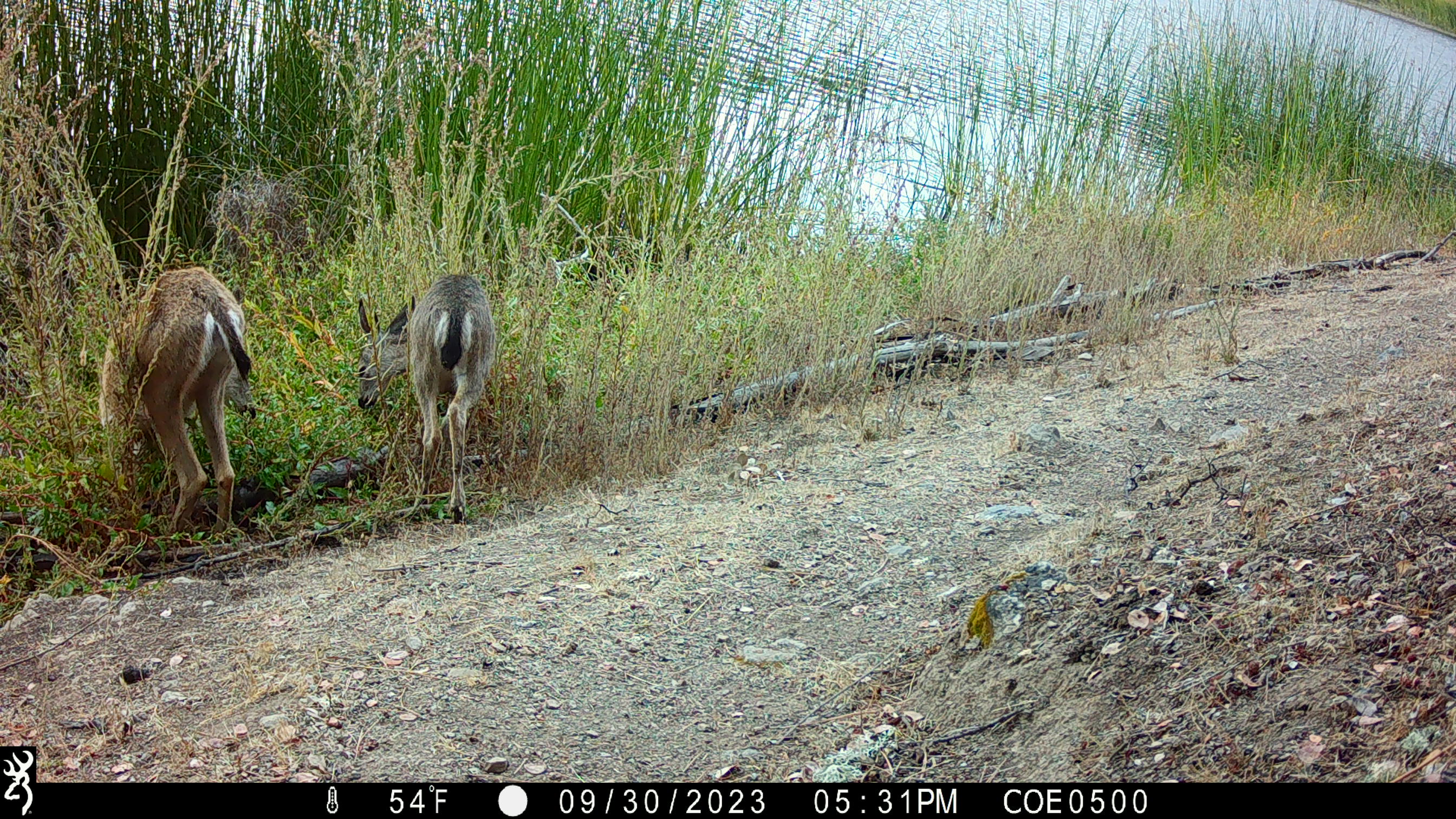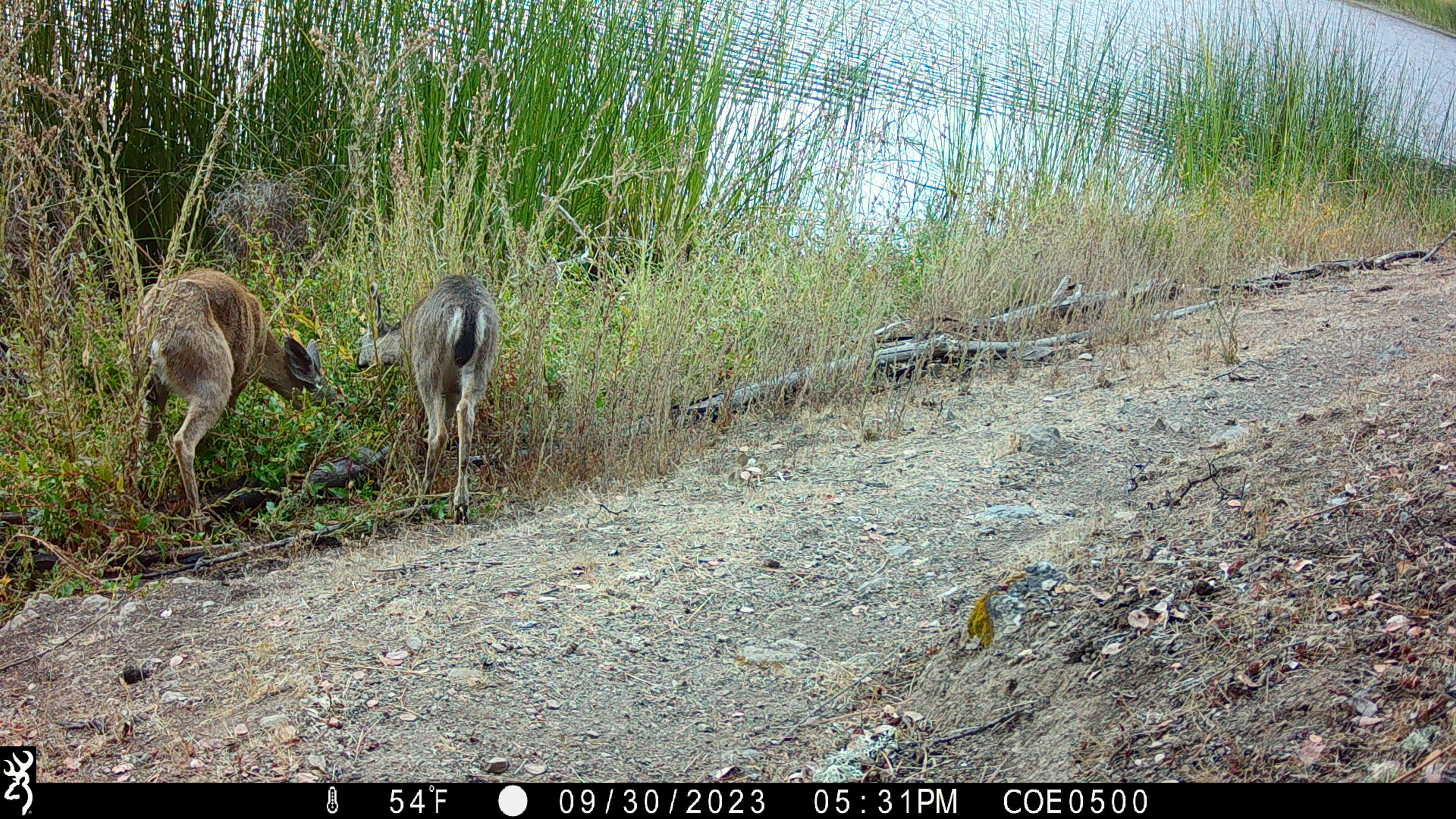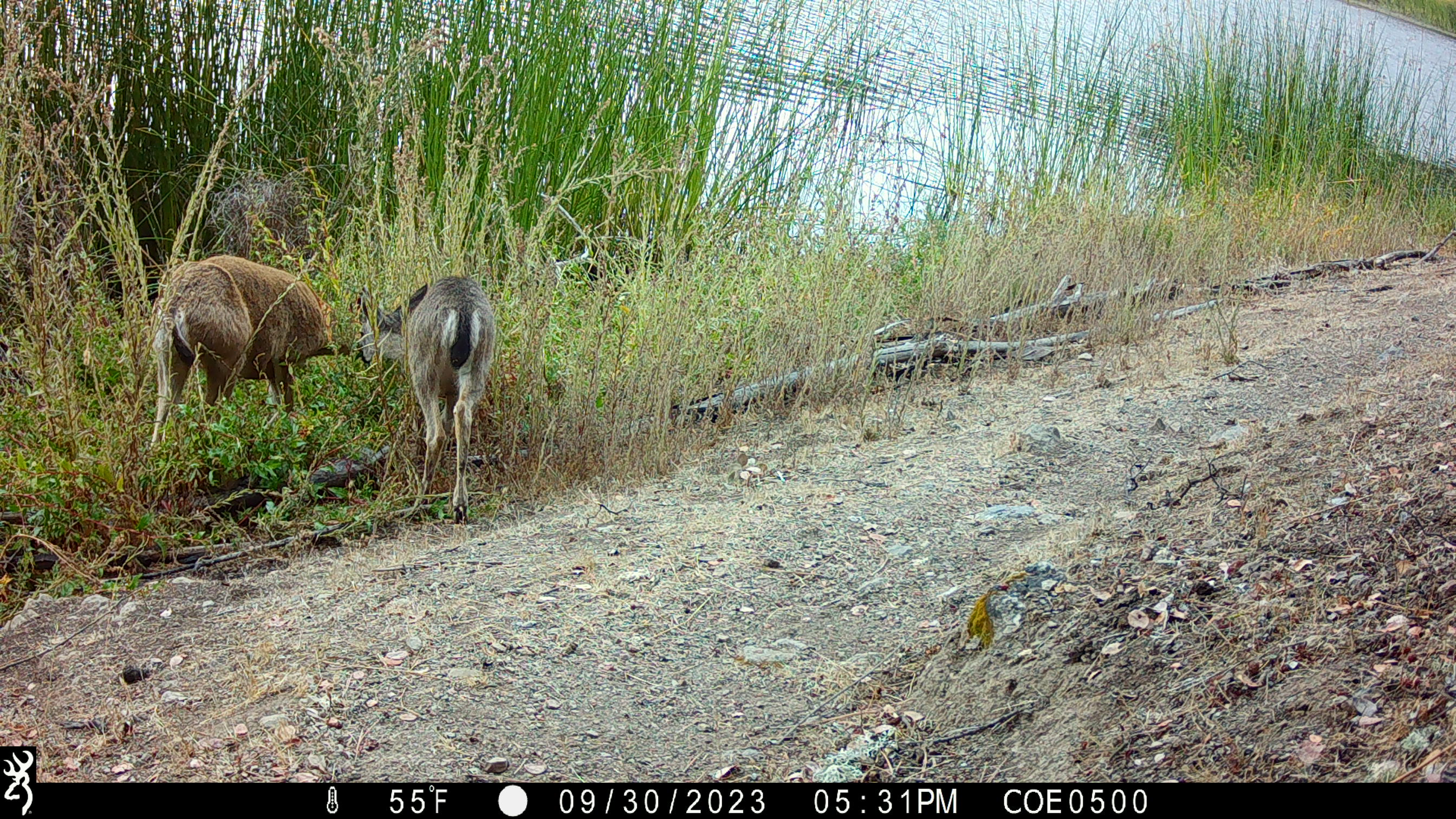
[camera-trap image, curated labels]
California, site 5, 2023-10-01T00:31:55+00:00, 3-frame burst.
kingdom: Animalia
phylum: Chordata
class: Mammalia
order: Artiodactyla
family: Cervidae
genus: Odocoileus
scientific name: Odocoileus hemionus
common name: mule deer